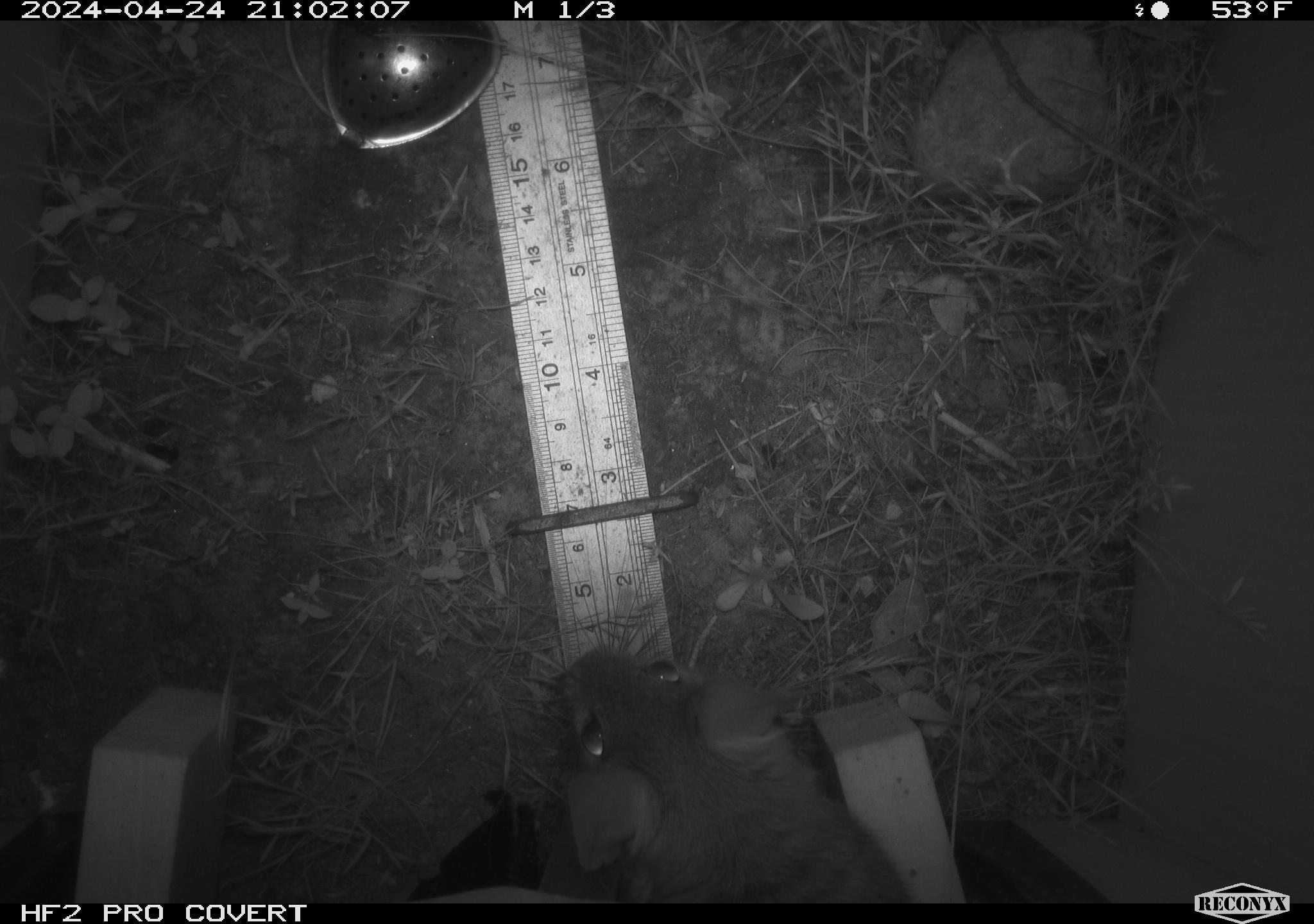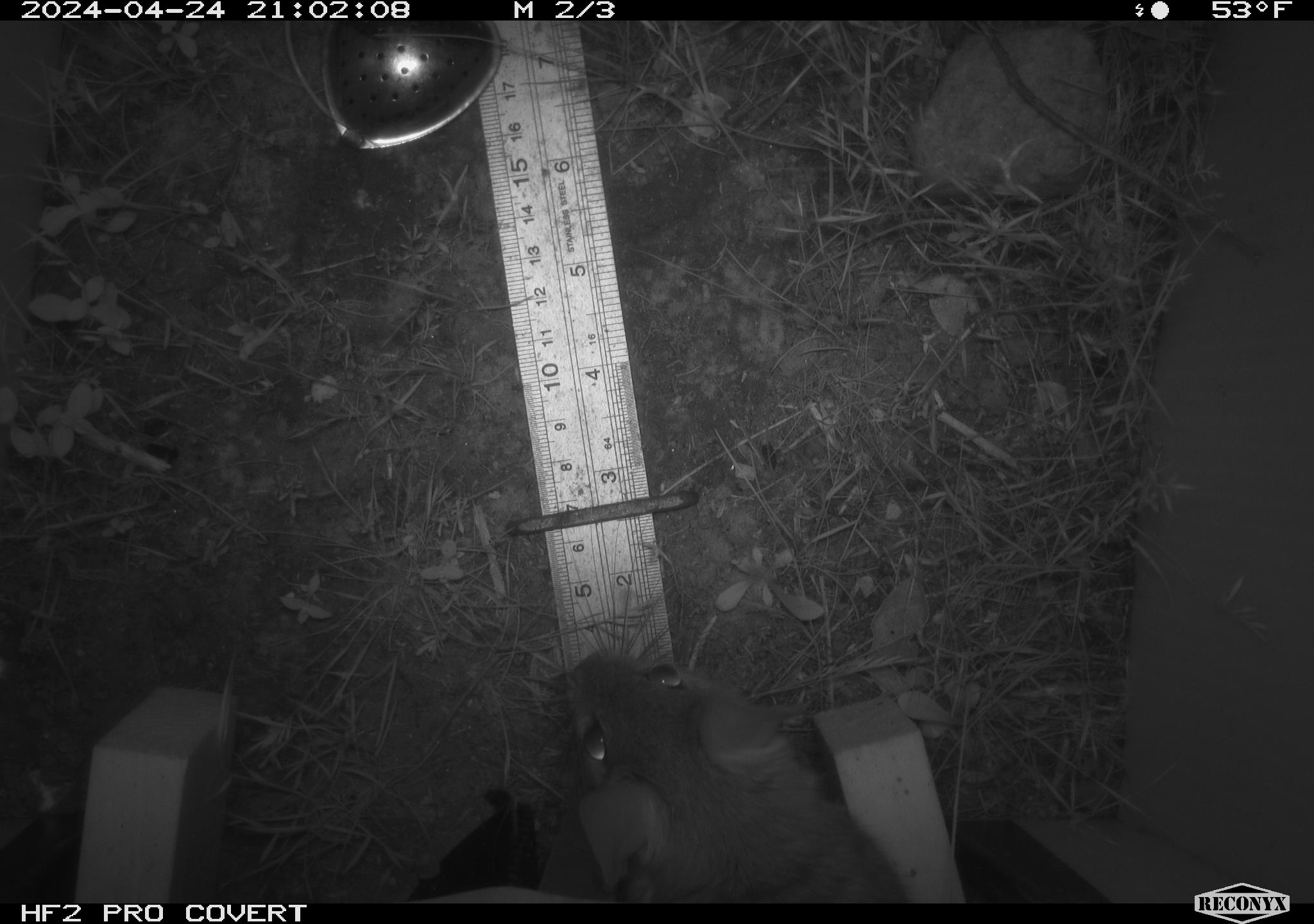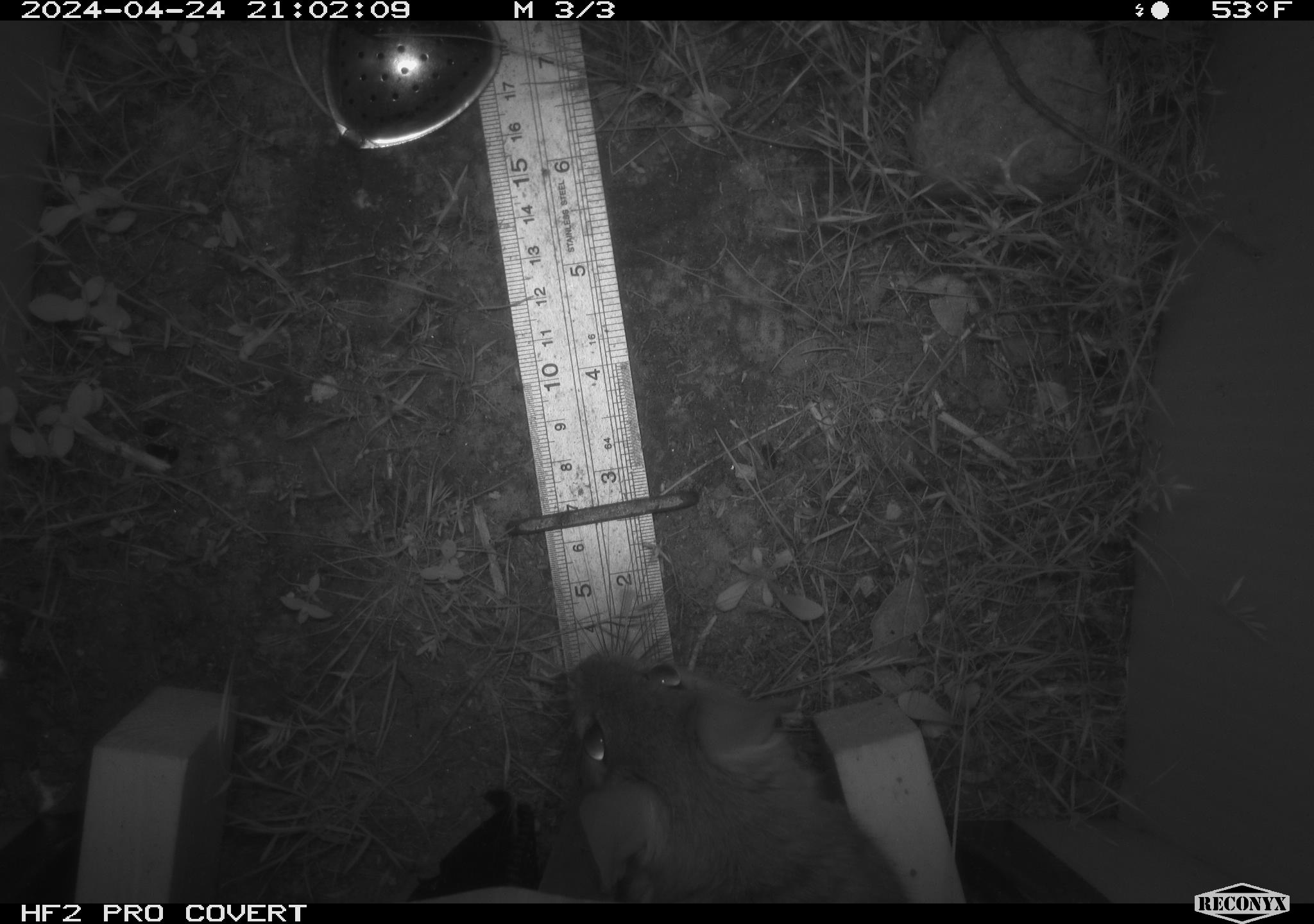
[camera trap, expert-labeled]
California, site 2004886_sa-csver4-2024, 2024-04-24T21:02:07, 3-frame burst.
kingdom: Animalia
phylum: Chordata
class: Mammalia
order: Rodentia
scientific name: Rodentia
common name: woodrat or rat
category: woodrat or rat species